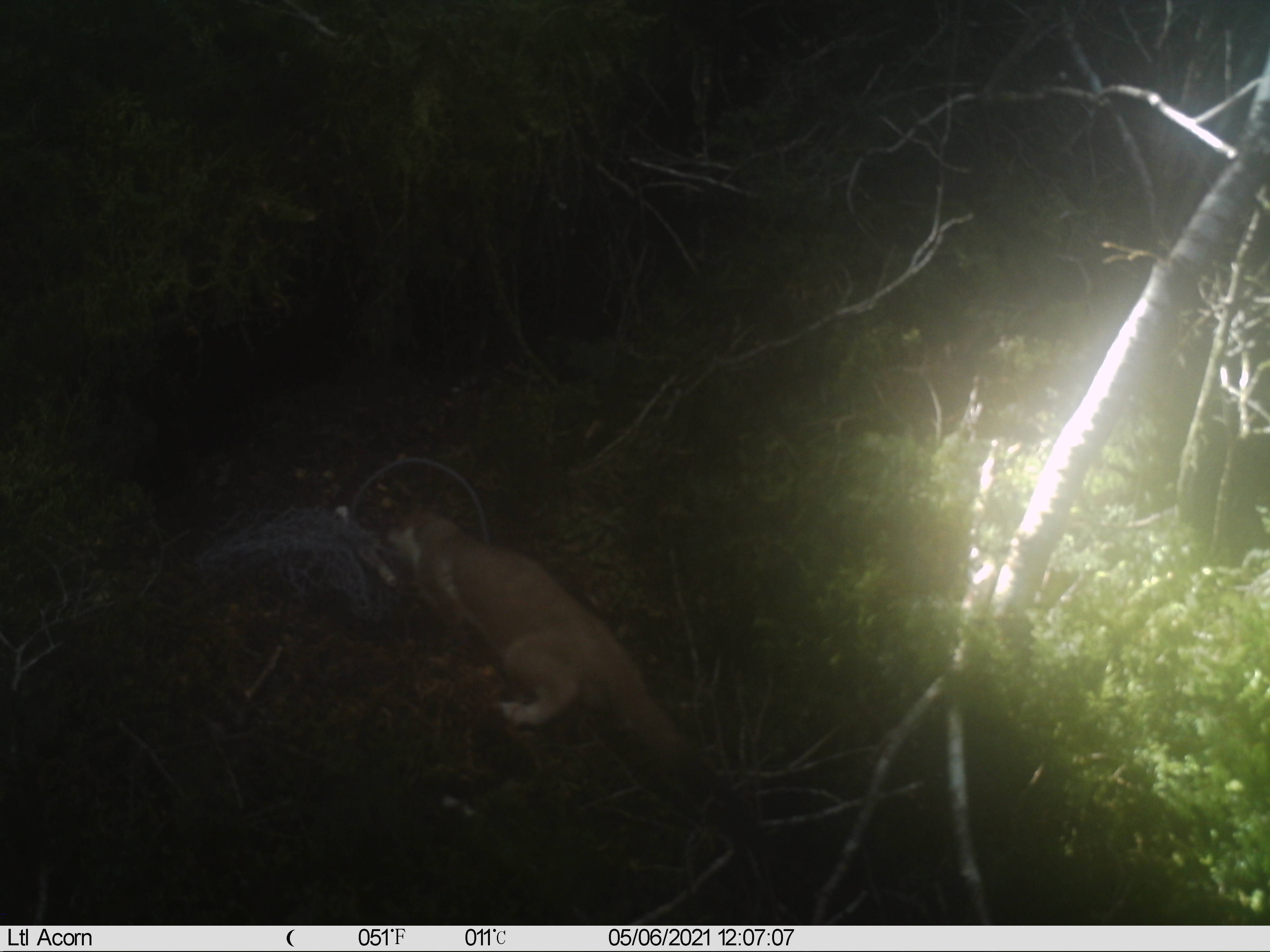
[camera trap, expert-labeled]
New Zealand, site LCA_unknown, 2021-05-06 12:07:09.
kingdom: Animalia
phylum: Chordata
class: Mammalia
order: Carnivora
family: Mustelidae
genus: Mustela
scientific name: Mustela erminea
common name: stoat